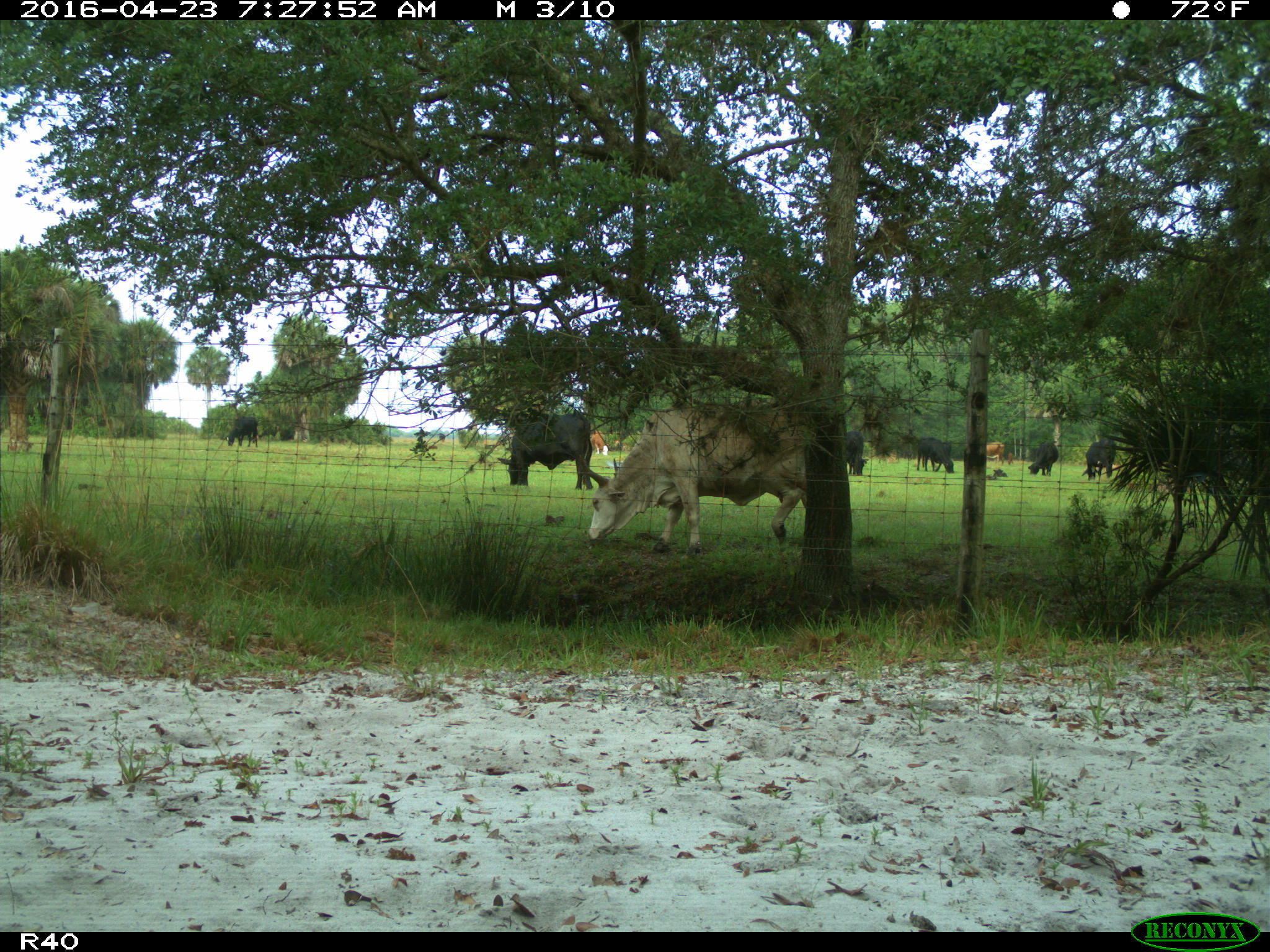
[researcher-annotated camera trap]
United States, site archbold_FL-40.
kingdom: Animalia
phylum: Chordata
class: Mammalia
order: Artiodactyla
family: Bovidae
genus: Bos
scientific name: Bos taurus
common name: domestic cow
Bos taurus (domestic cow).